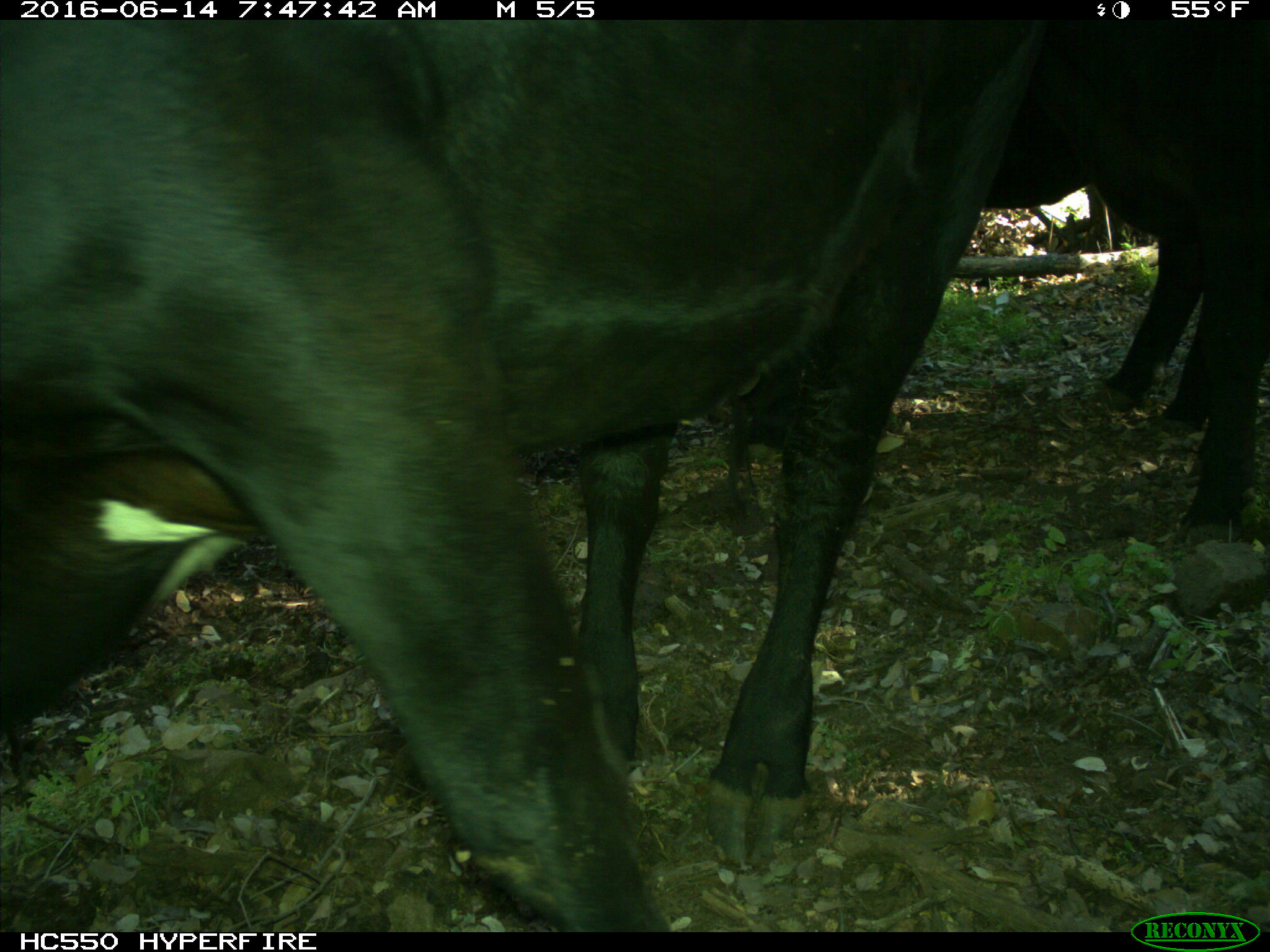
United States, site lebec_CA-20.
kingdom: Animalia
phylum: Chordata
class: Mammalia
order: Artiodactyla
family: Bovidae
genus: Bos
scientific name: Bos taurus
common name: domestic cow